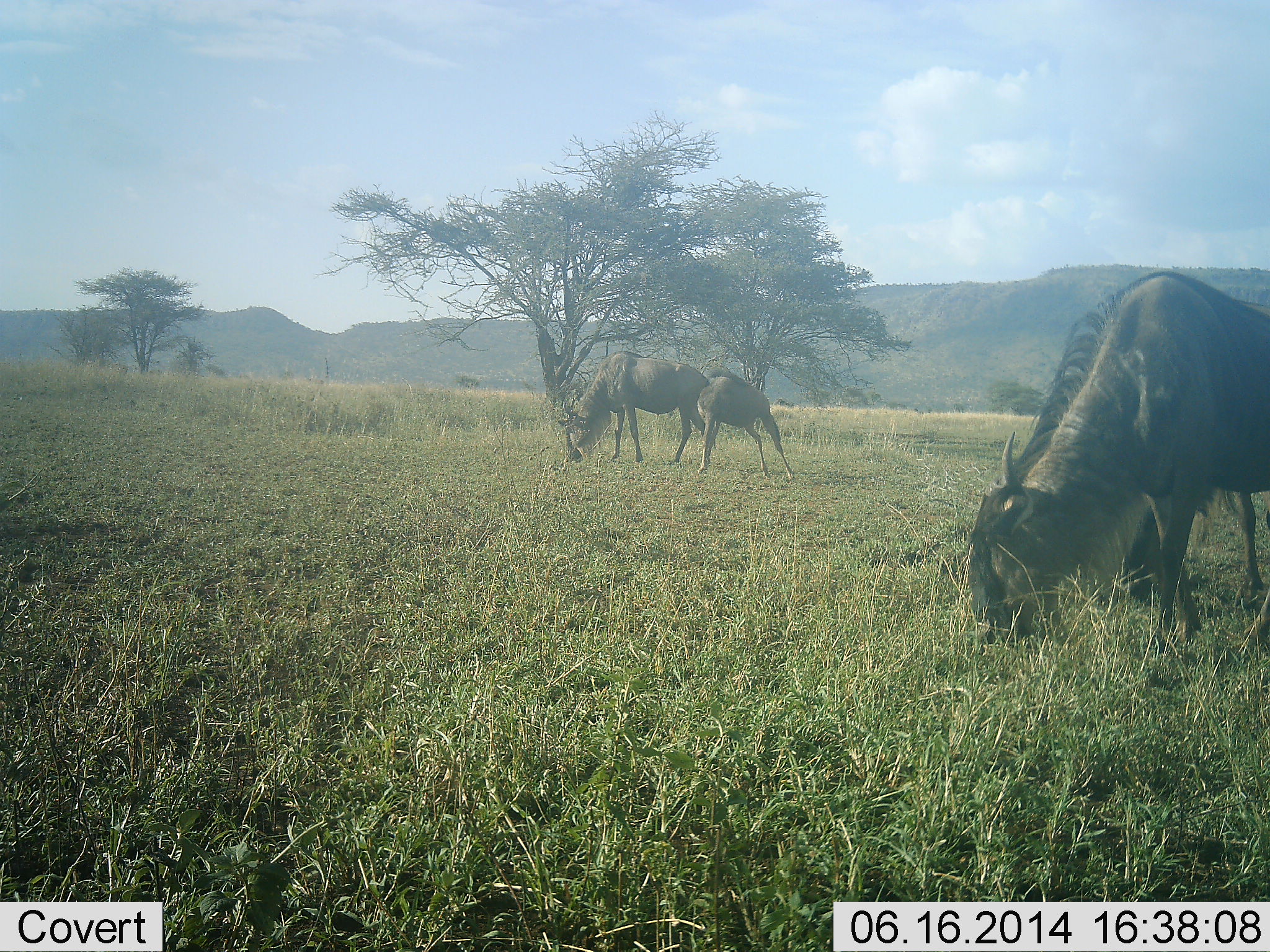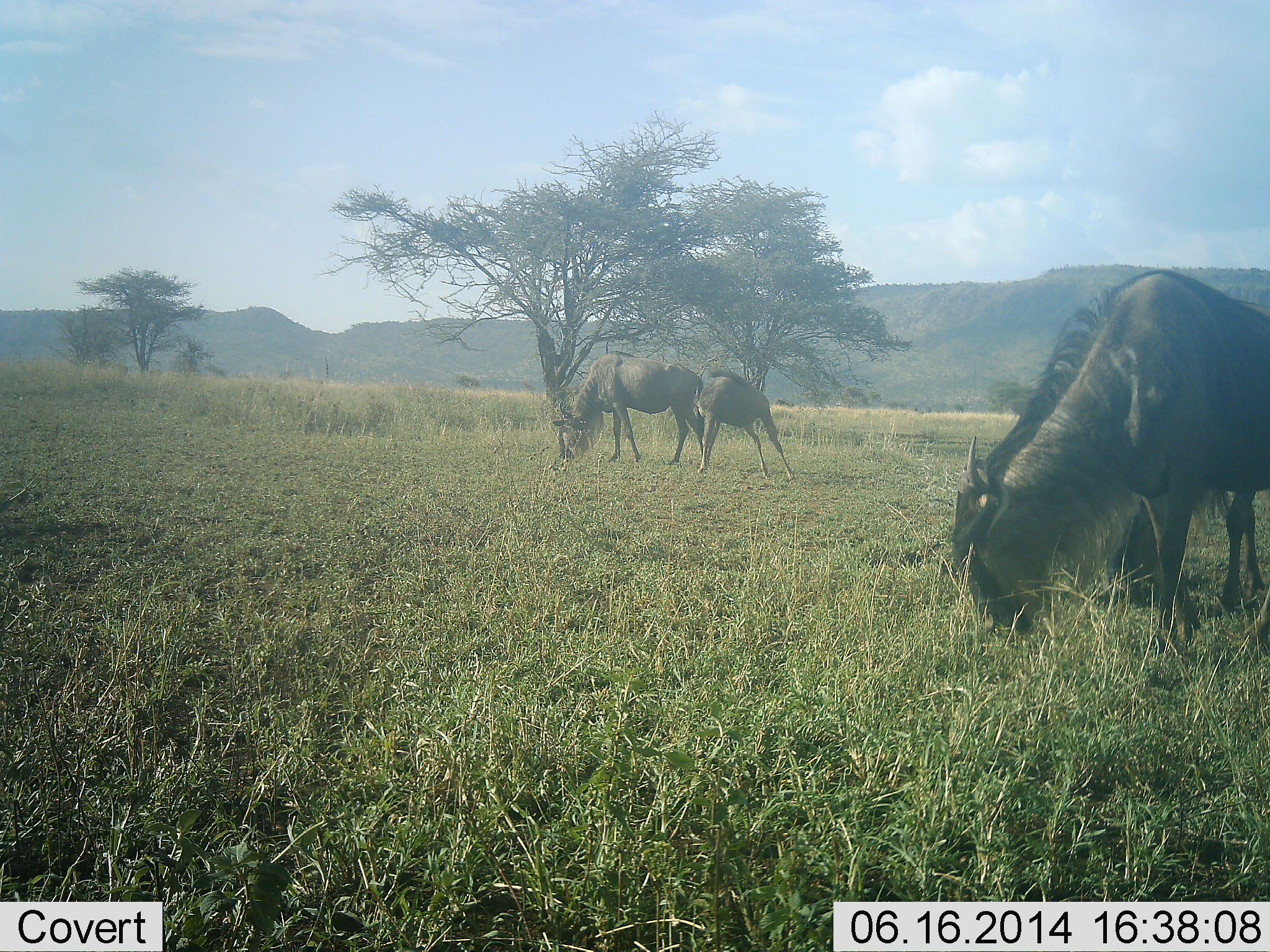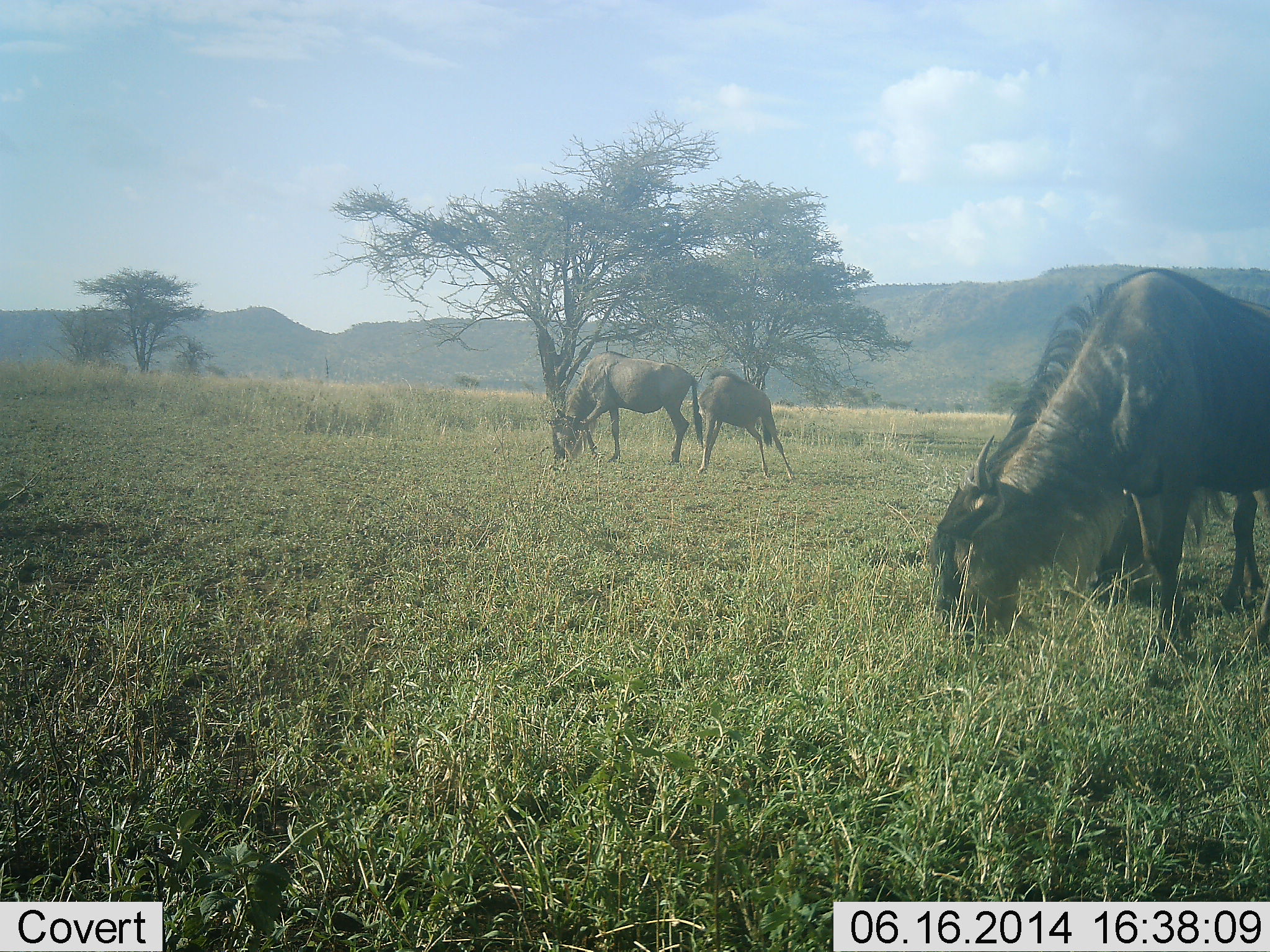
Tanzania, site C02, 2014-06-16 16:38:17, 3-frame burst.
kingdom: Animalia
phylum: Chordata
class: Mammalia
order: Artiodactyla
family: Bovidae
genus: Connochaetes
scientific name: Connochaetes taurinus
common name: blue wildebeest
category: wildebeest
Wildebeest (blue wildebeest) (Connochaetes taurinus), count 3. Behavior (volunteer vote fractions): standing 30%, resting 0%, moving 0%, interacting 0%. Young present (vote fraction): 10%. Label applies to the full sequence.